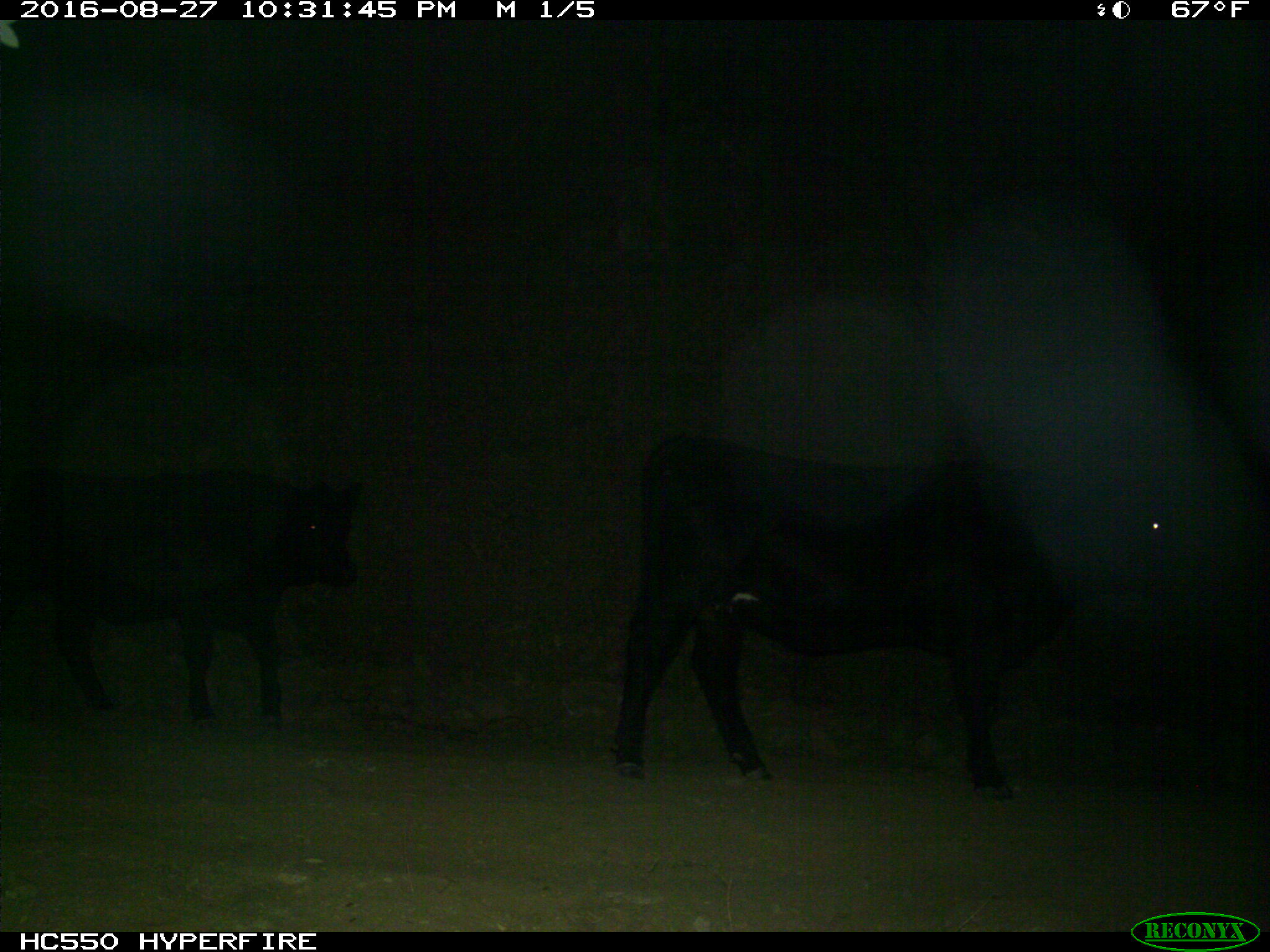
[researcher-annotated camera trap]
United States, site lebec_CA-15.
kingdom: Animalia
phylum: Chordata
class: Mammalia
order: Artiodactyla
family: Bovidae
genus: Bos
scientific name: Bos taurus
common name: domestic cow